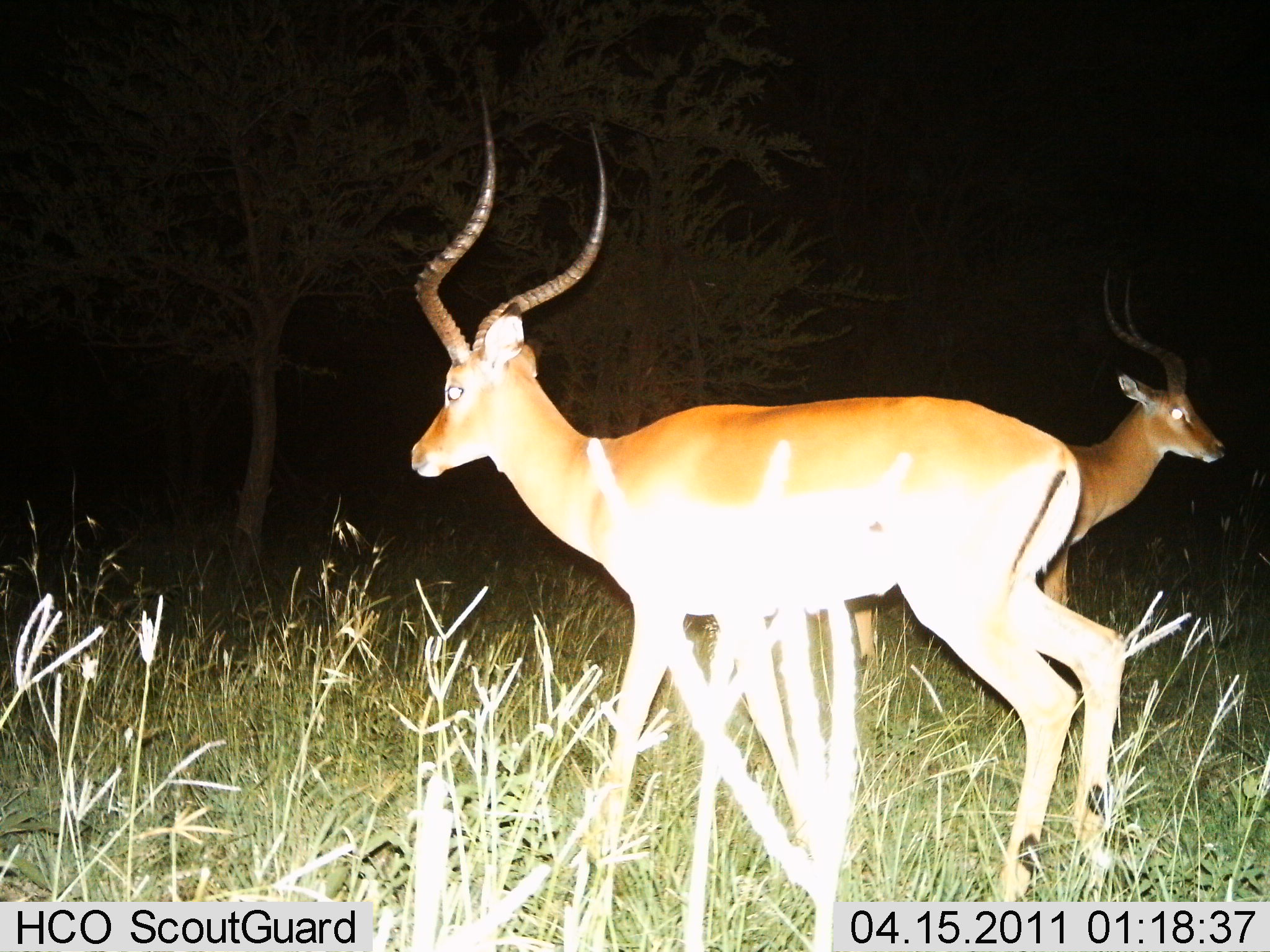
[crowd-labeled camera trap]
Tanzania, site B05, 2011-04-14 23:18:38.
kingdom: Animalia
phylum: Chordata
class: Mammalia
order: Artiodactyla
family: Bovidae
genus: Aepyceros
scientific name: Aepyceros melampus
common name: impala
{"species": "impala (Aepyceros melampus)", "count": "2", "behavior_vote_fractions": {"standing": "85%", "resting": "0%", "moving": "23%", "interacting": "0%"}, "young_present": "0%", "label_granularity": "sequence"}